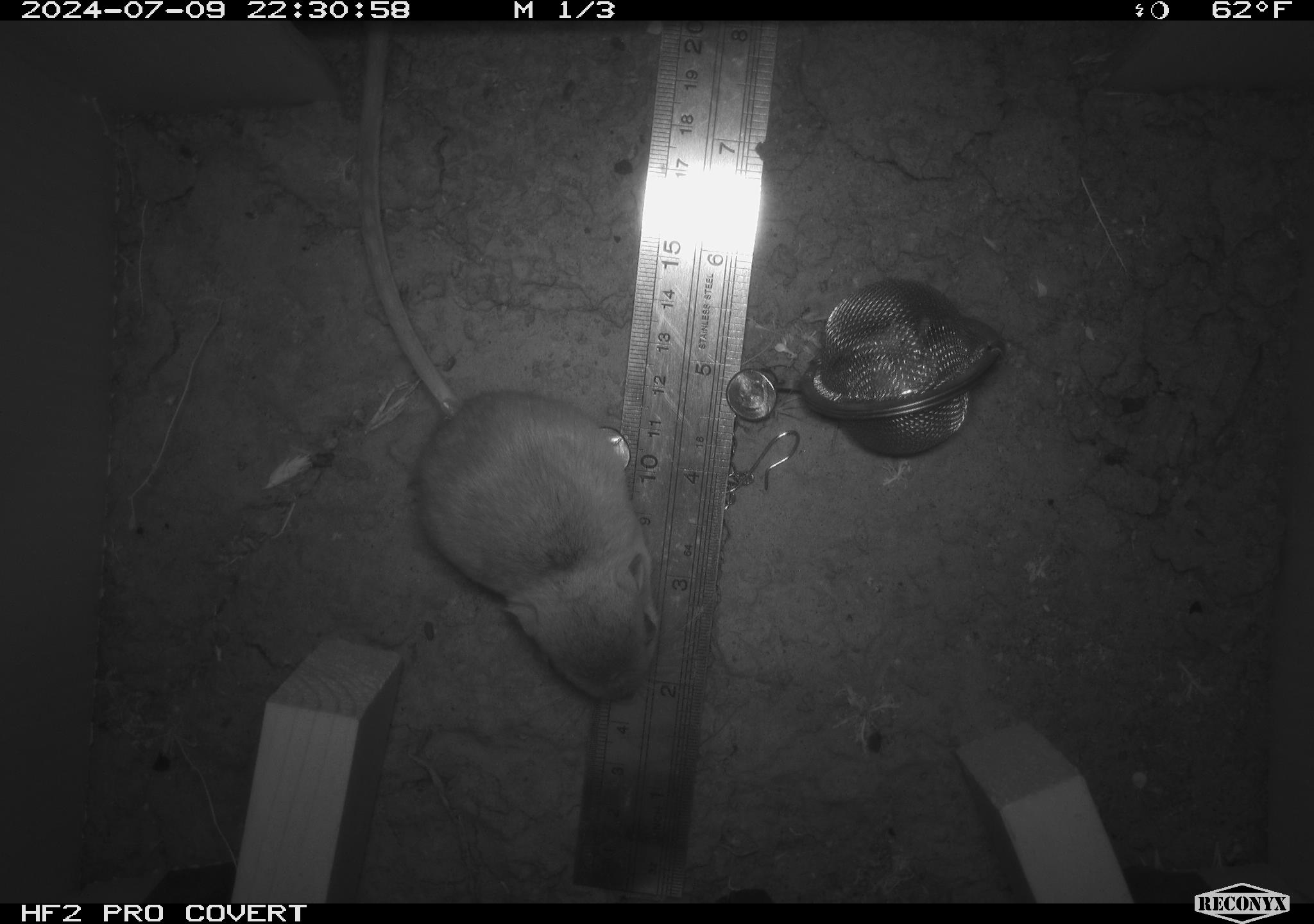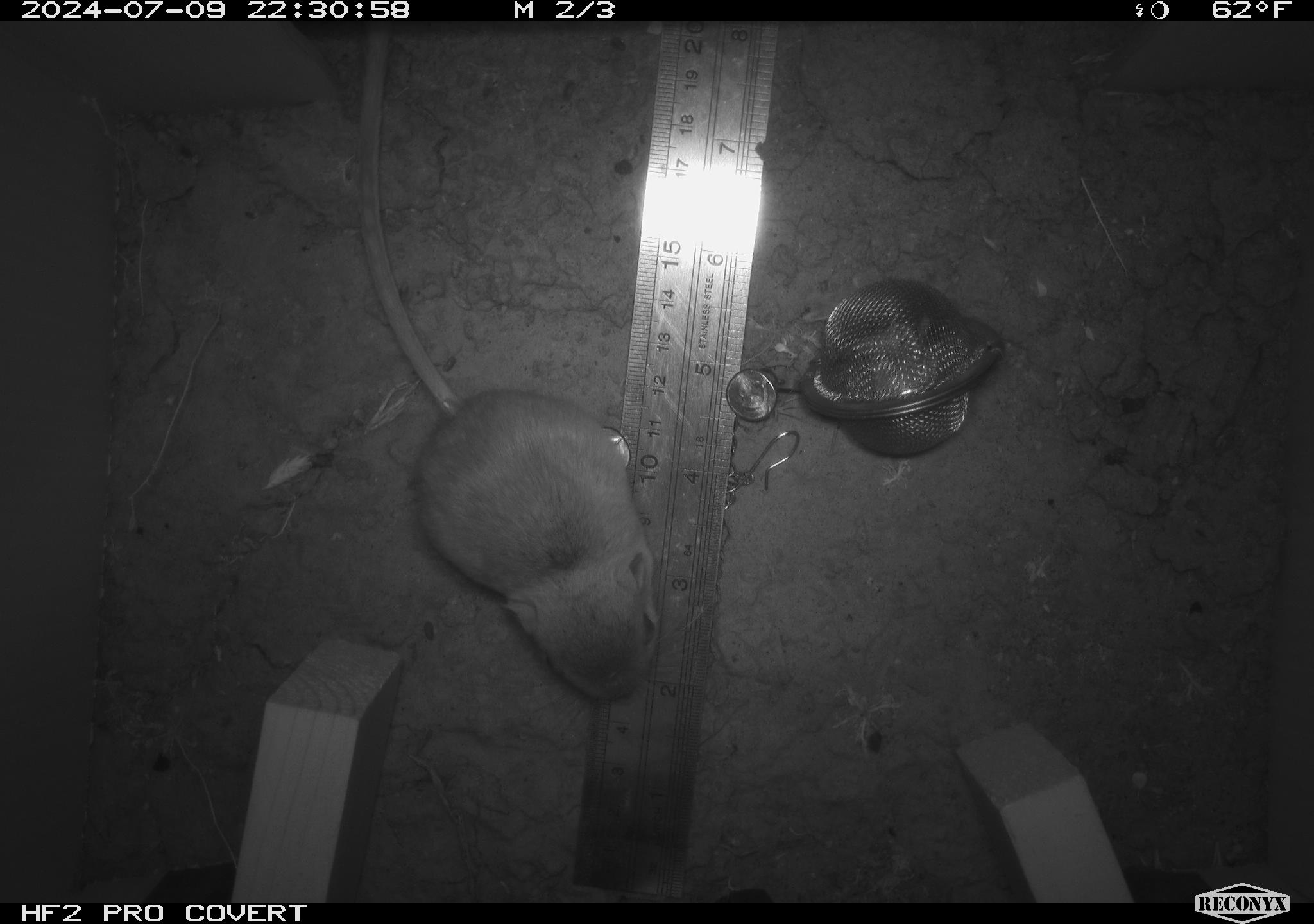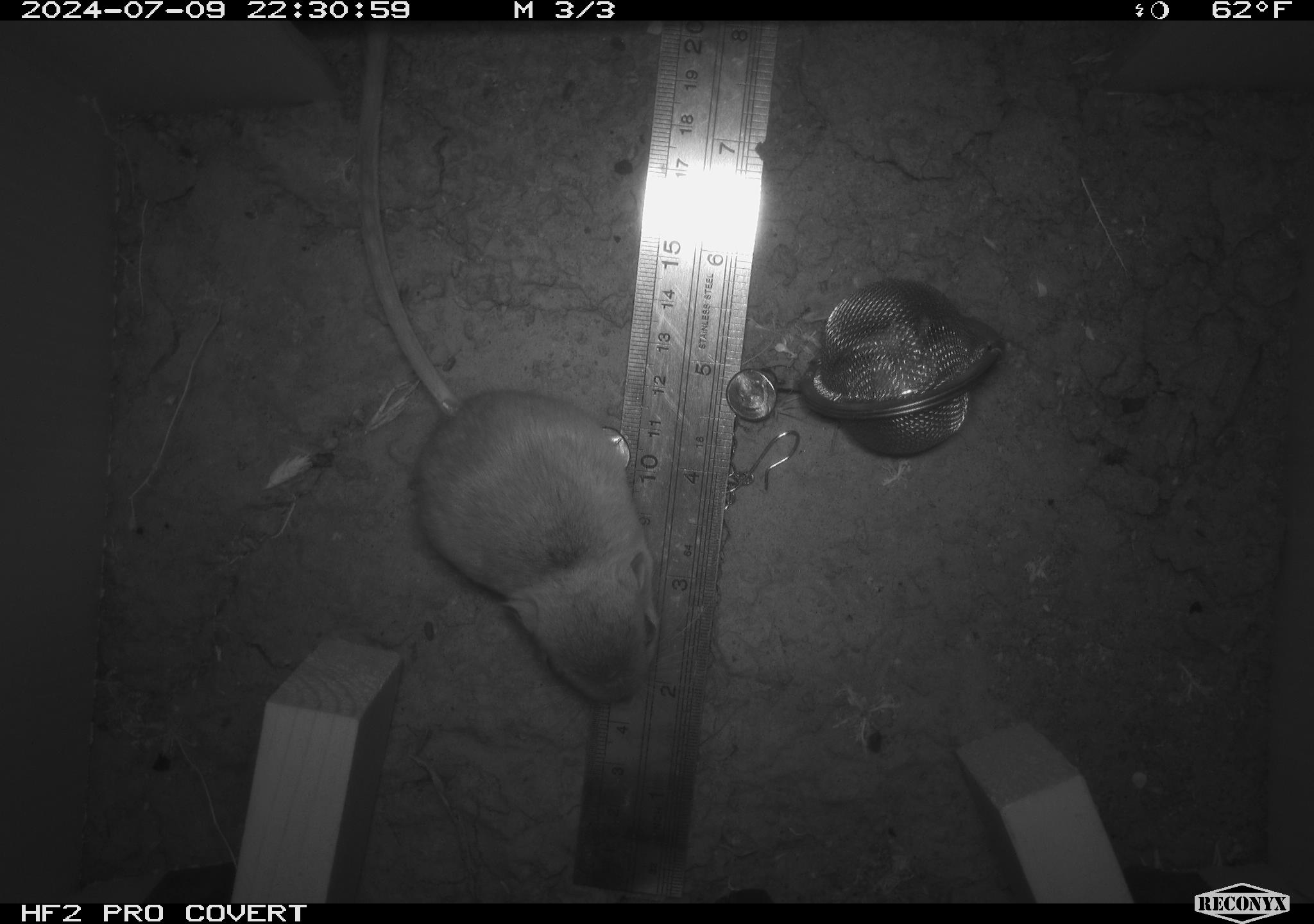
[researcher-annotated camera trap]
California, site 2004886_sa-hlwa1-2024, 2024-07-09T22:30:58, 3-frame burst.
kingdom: Animalia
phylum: Chordata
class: Mammalia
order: Rodentia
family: Heteromyidae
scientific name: Heteromyidae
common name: kangaroo rats and pocket mice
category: heteromyidae family